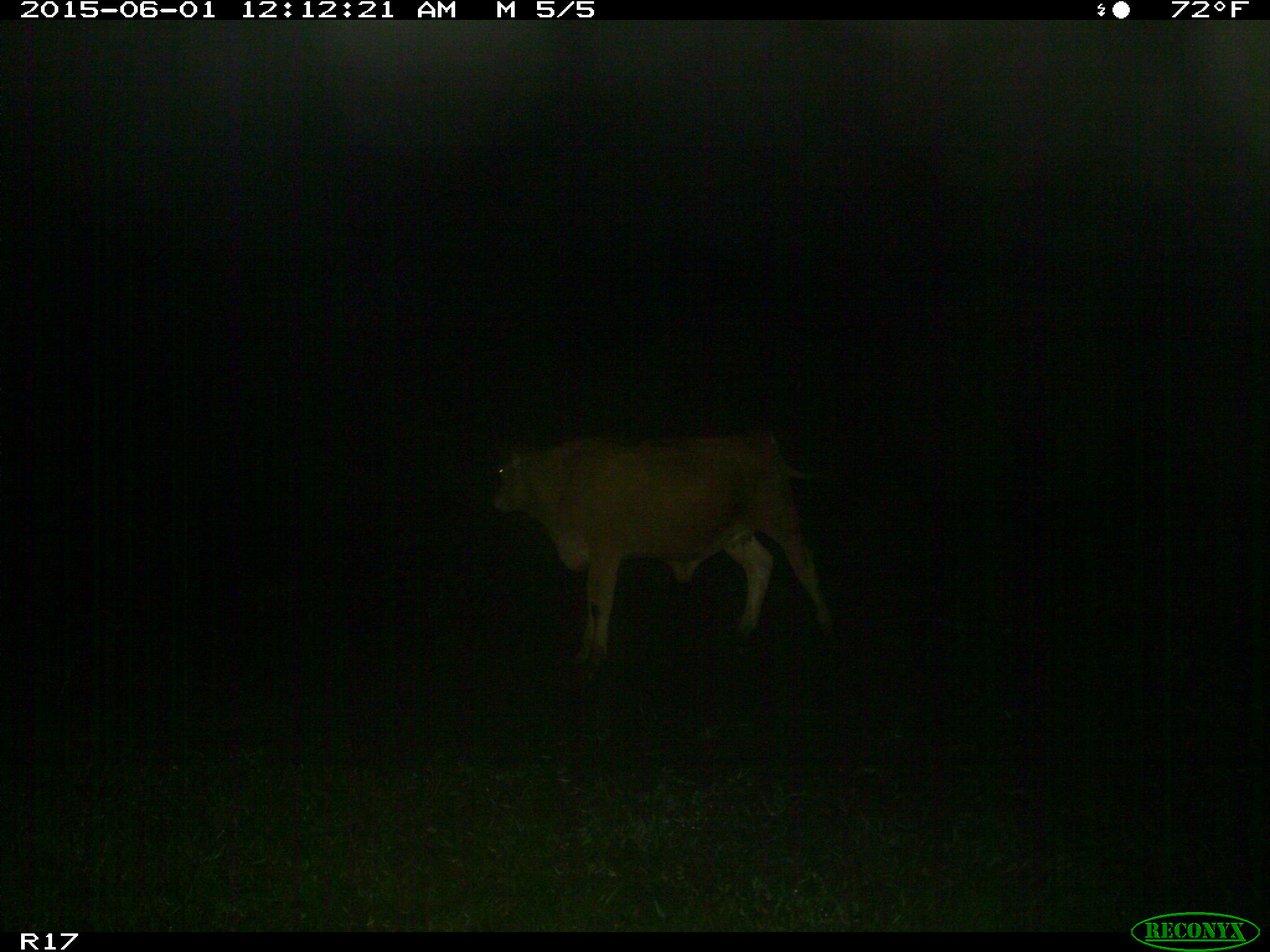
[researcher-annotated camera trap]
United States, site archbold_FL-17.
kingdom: Animalia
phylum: Chordata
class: Mammalia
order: Artiodactyla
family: Bovidae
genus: Bos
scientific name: Bos taurus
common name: domestic cow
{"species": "Bos taurus (domestic cow)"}